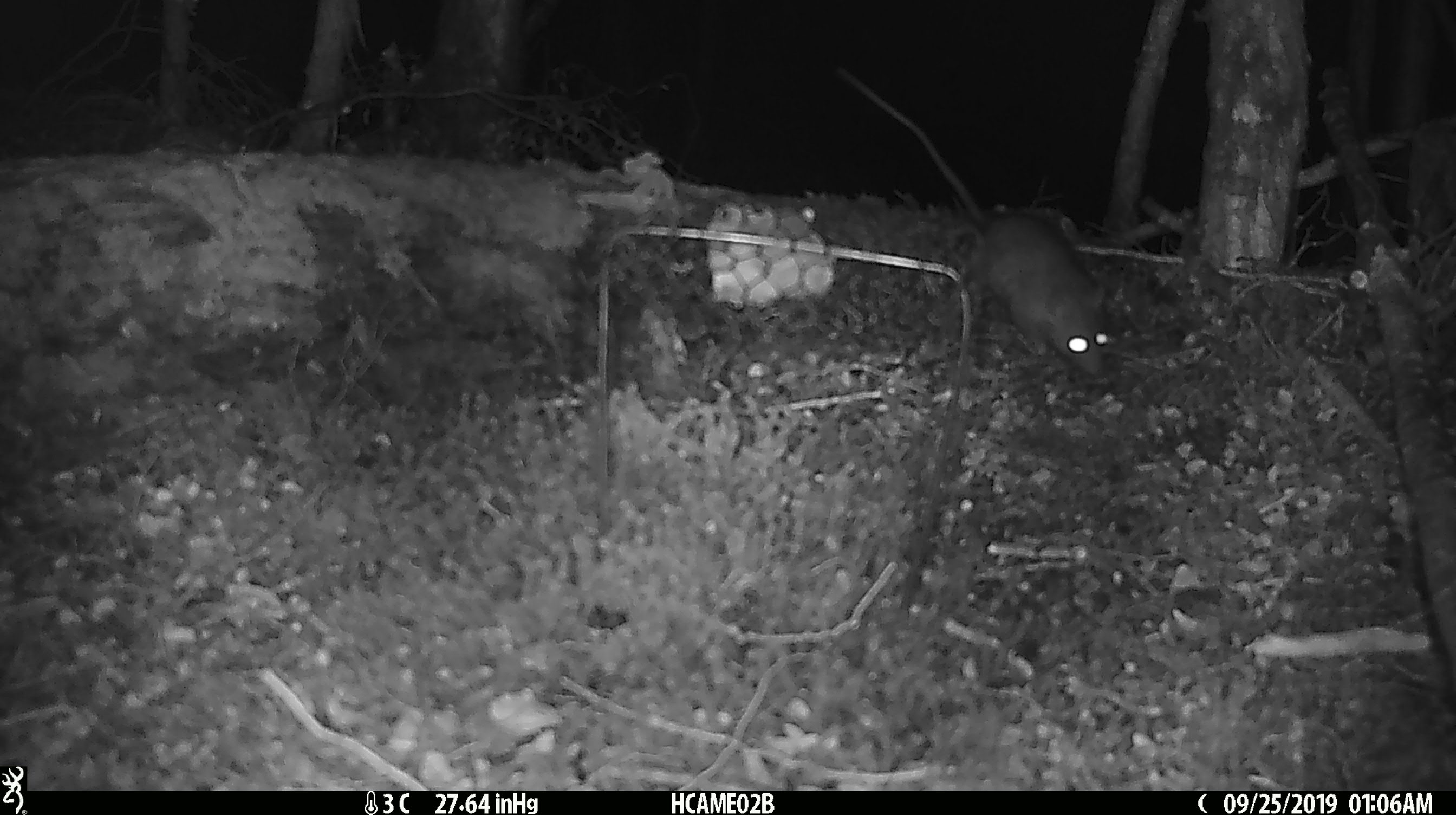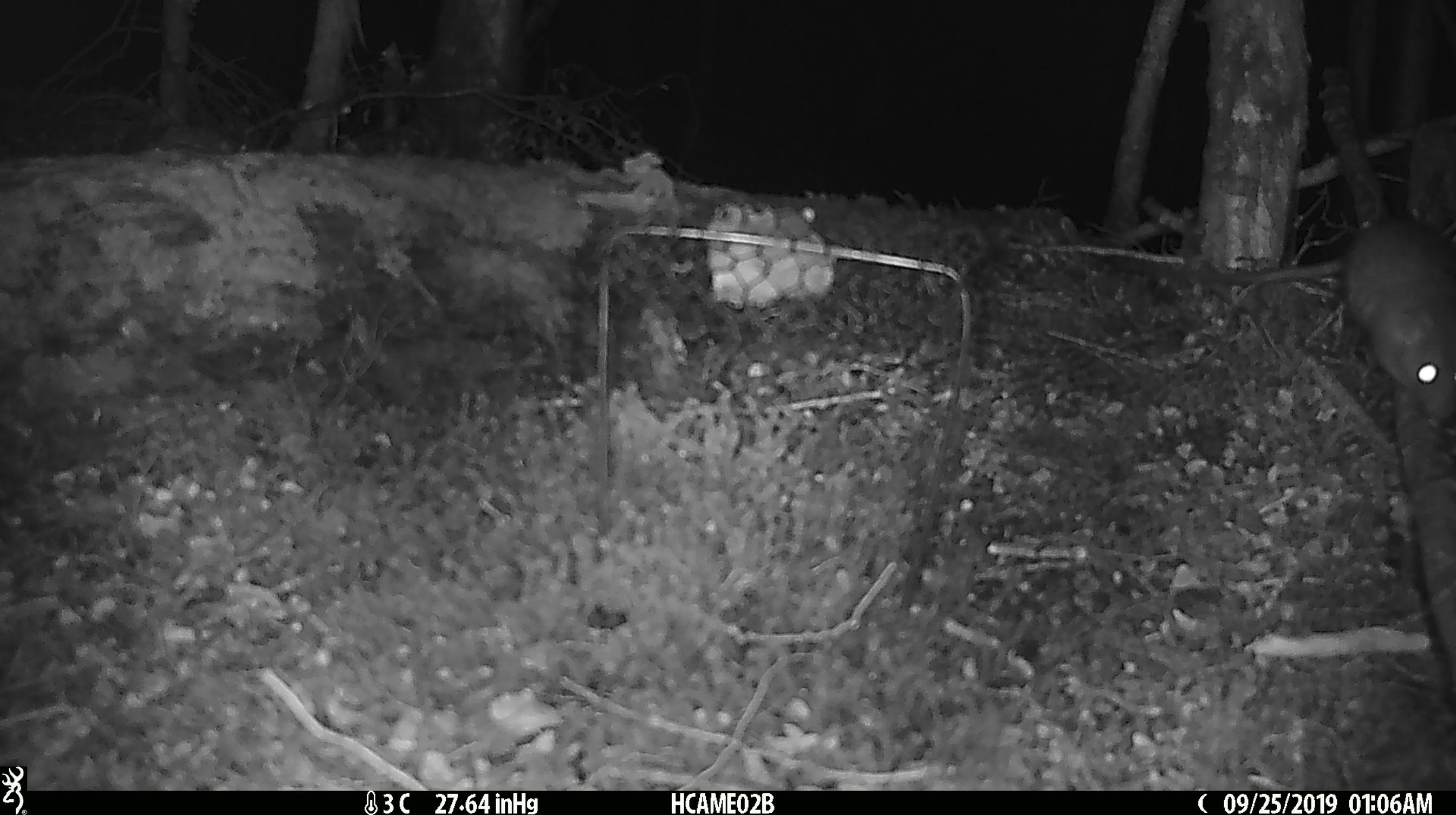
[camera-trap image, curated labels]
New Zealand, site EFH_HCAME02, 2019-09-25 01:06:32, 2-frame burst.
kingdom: Animalia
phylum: Chordata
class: Mammalia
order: Rodentia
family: Muridae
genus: Rattus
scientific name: Rattus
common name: rat